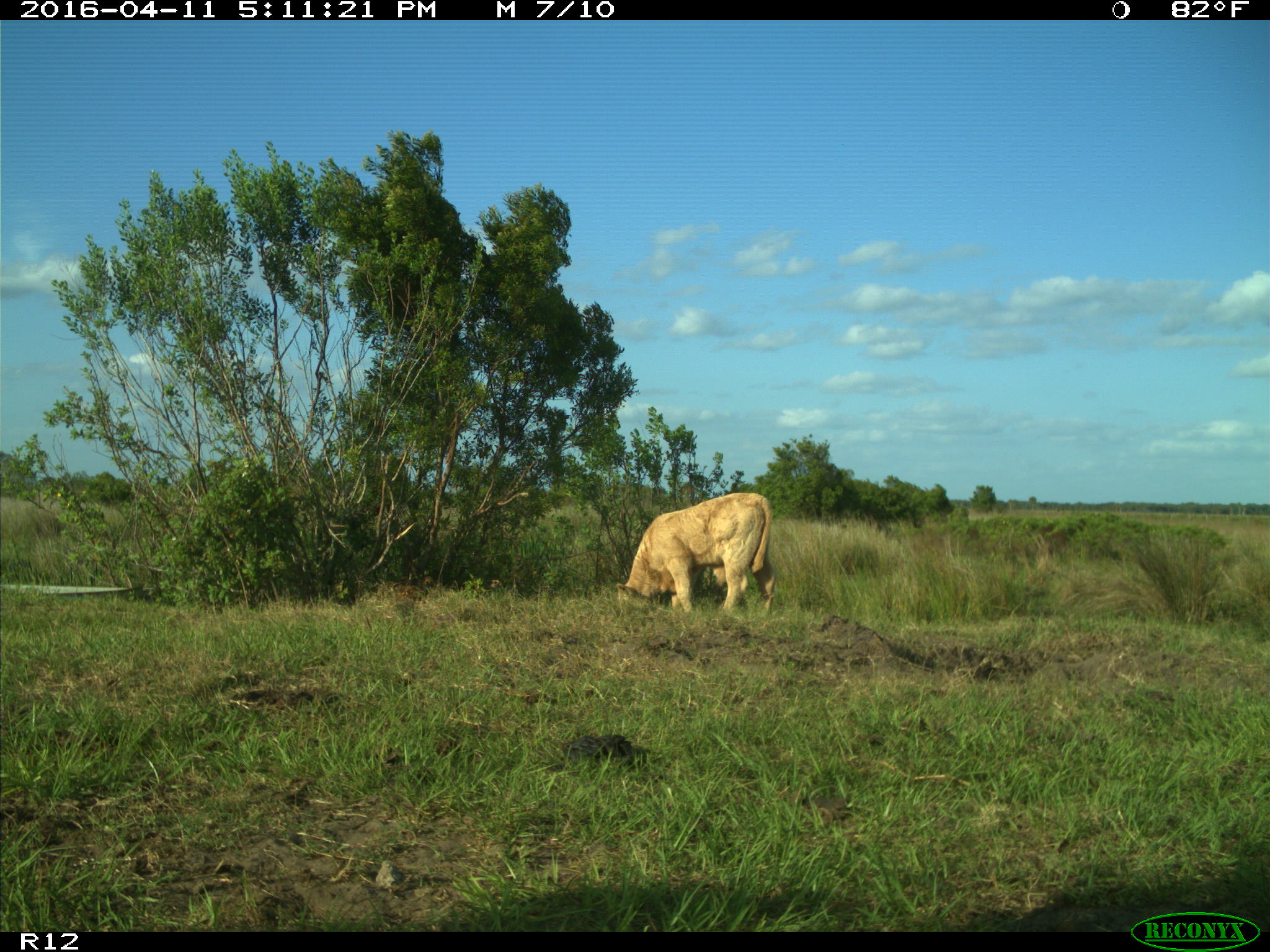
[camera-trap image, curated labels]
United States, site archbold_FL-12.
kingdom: Animalia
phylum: Chordata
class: Mammalia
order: Artiodactyla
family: Bovidae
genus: Bos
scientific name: Bos taurus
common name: domestic cow